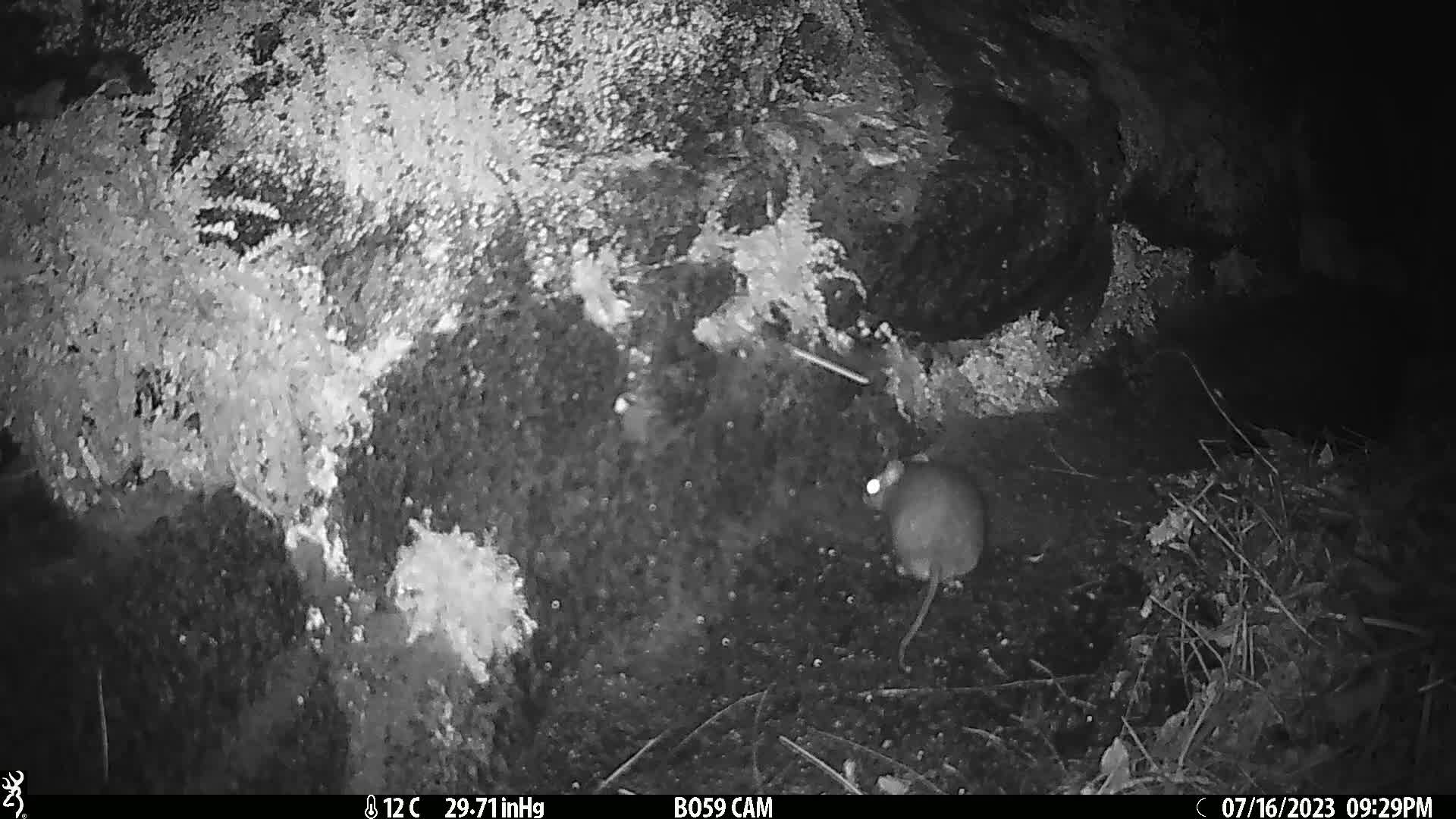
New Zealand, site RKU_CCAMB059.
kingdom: Animalia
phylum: Chordata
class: Mammalia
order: Rodentia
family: Muridae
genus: Rattus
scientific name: Rattus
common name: rat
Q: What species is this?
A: Rat (Rattus).